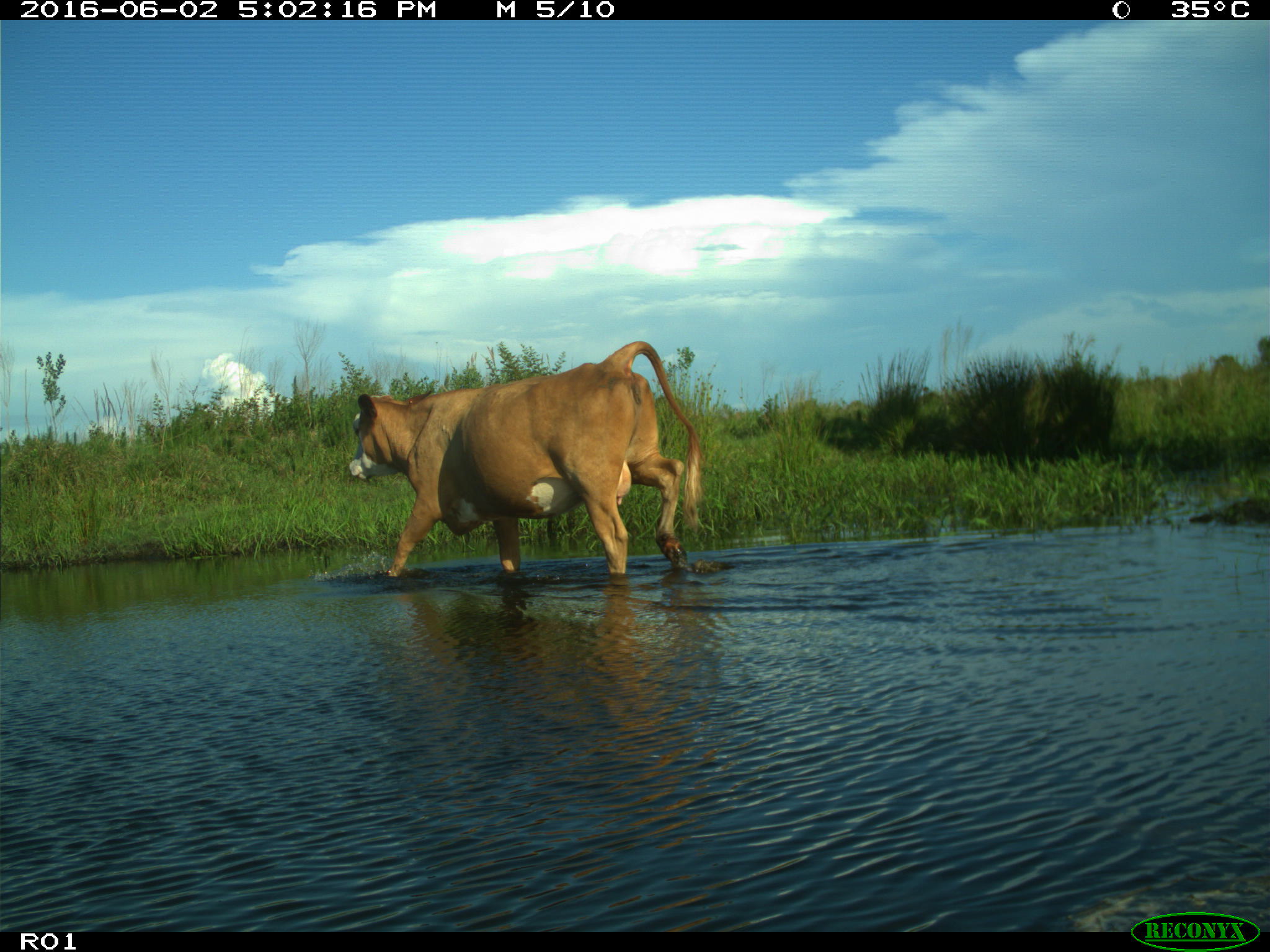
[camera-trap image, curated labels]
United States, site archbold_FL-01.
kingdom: Animalia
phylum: Chordata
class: Mammalia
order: Artiodactyla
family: Bovidae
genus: Bos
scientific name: Bos taurus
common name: domestic cow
Bos taurus (domestic cow).